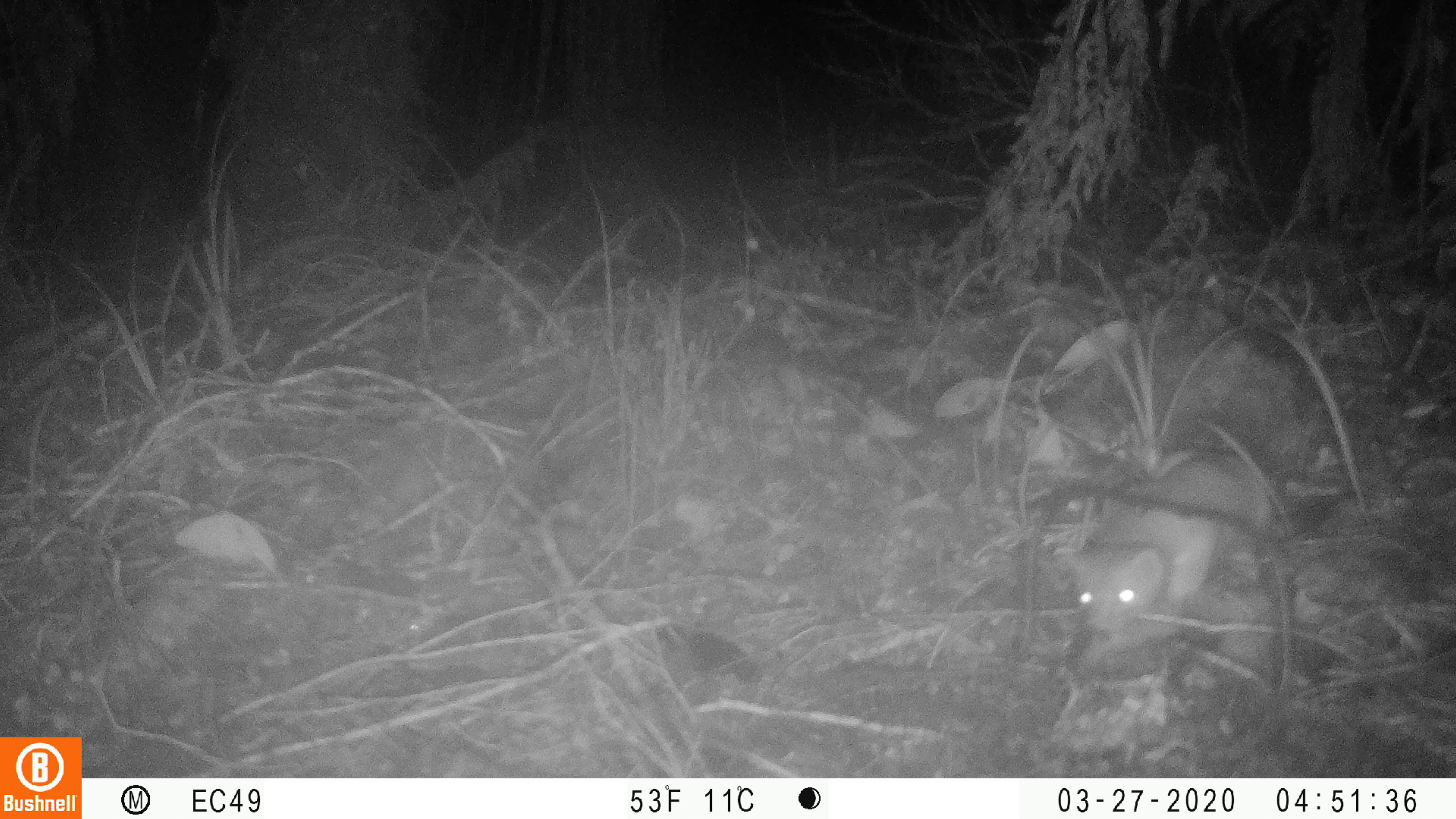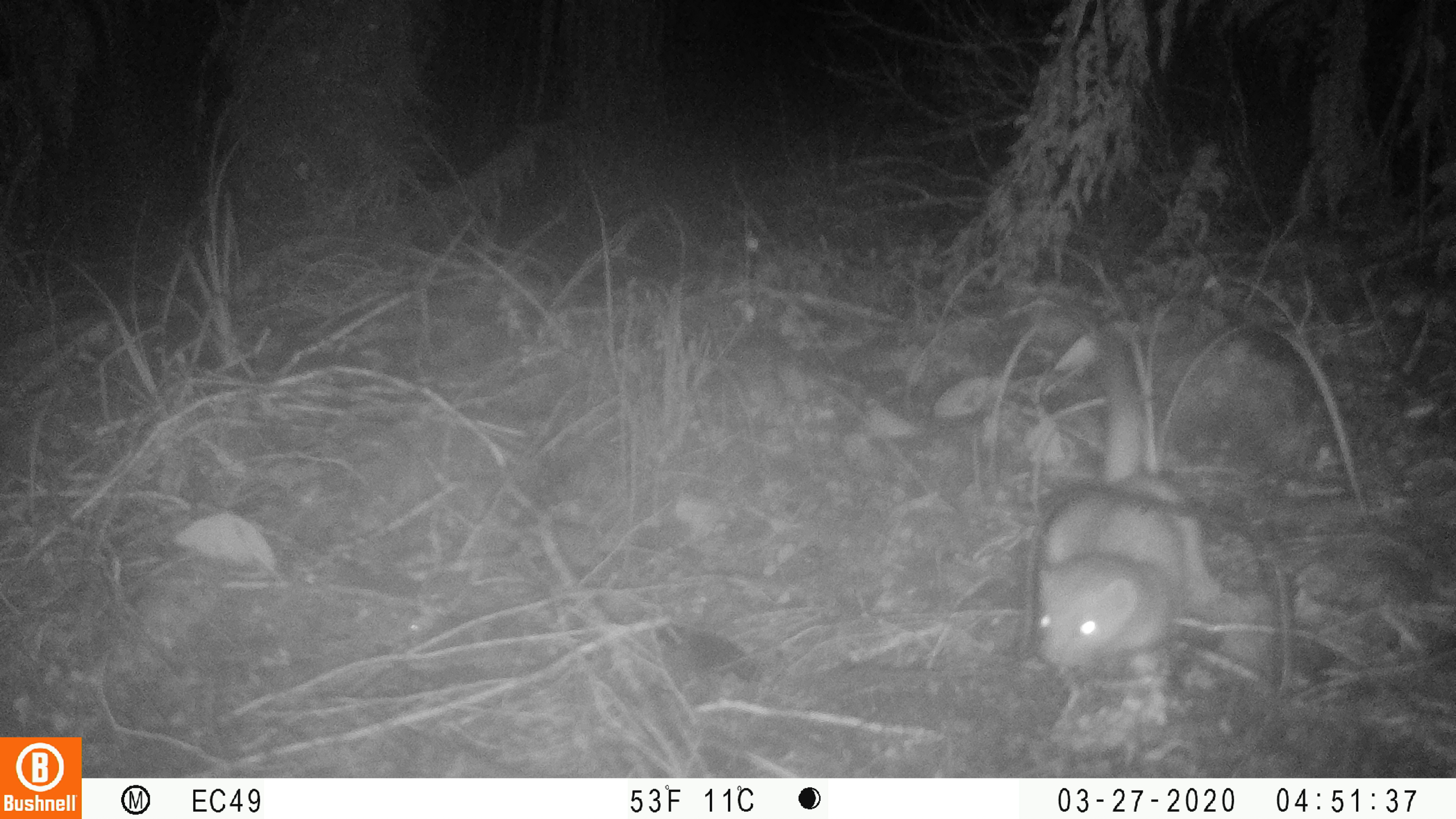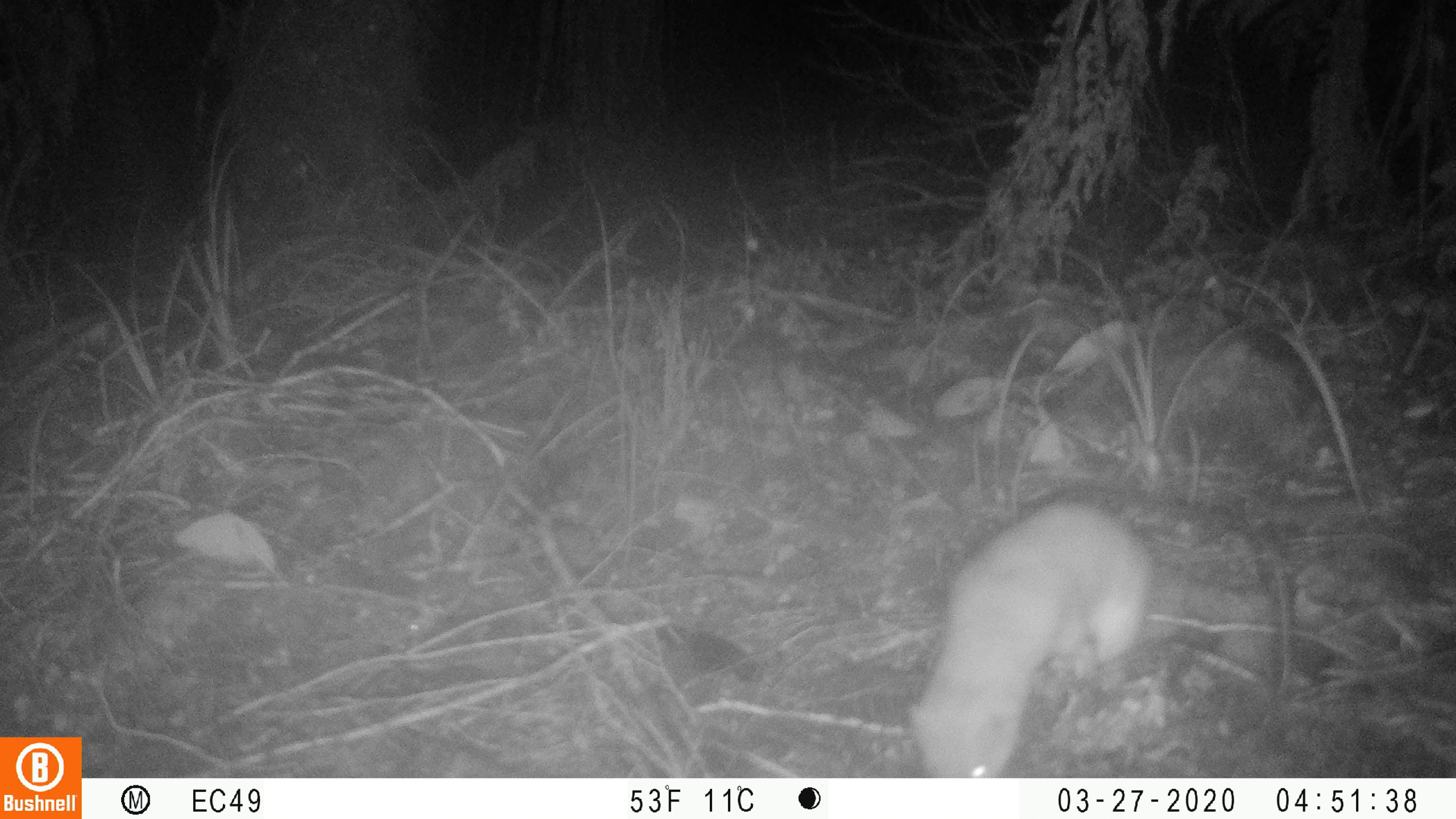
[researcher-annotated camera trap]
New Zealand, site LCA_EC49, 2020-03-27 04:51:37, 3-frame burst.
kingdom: Animalia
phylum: Chordata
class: Mammalia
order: Carnivora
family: Mustelidae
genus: Mustela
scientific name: Mustela erminea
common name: stoat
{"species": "stoat (Mustela erminea)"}